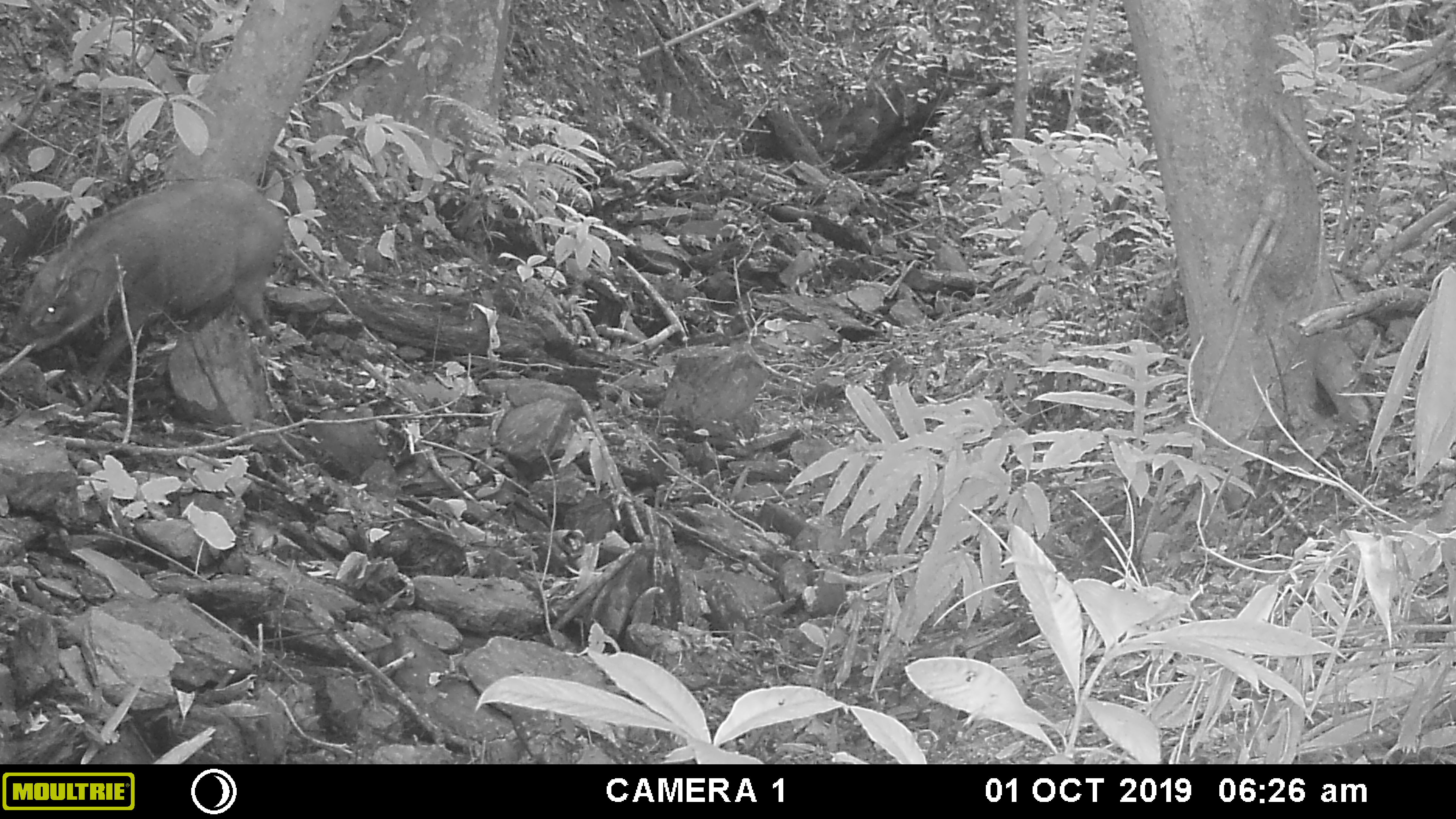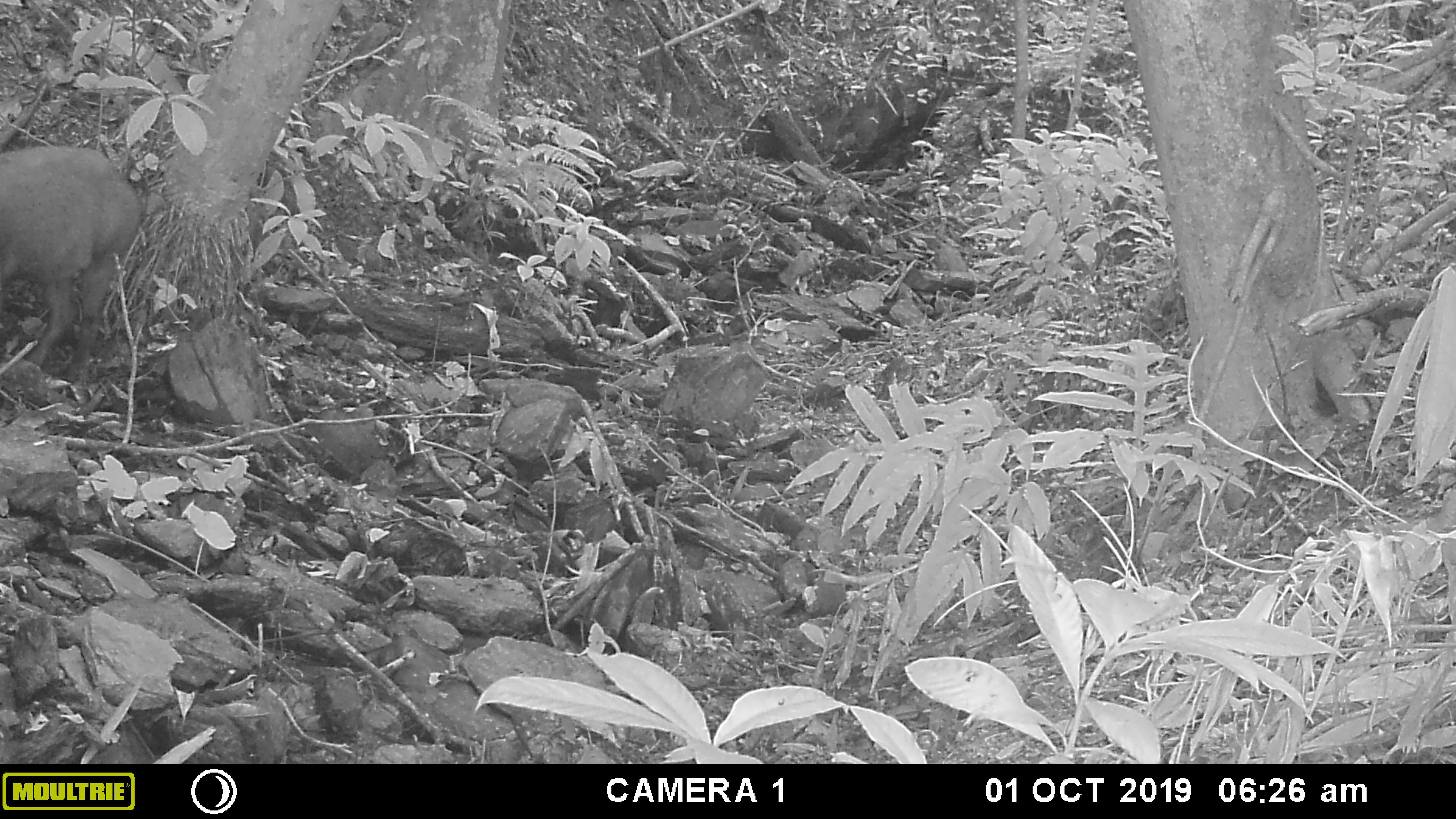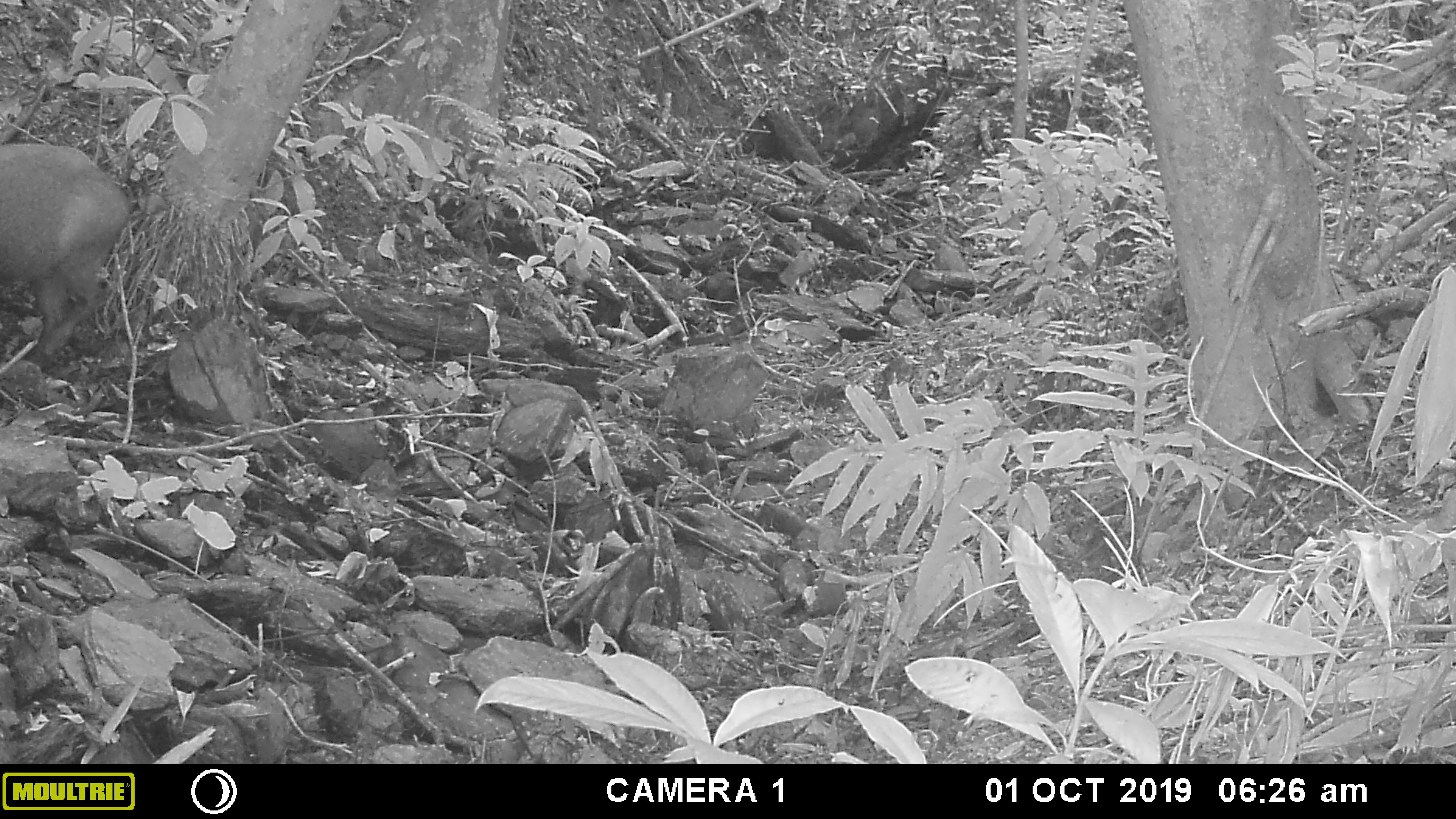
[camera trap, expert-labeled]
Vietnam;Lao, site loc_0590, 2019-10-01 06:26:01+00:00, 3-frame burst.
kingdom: Animalia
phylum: Chordata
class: Mammalia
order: Artiodactyla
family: Suidae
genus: Sus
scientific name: Sus scrofa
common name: eurasian wild pig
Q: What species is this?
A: Eurasian wild pig (Sus scrofa).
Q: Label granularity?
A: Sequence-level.